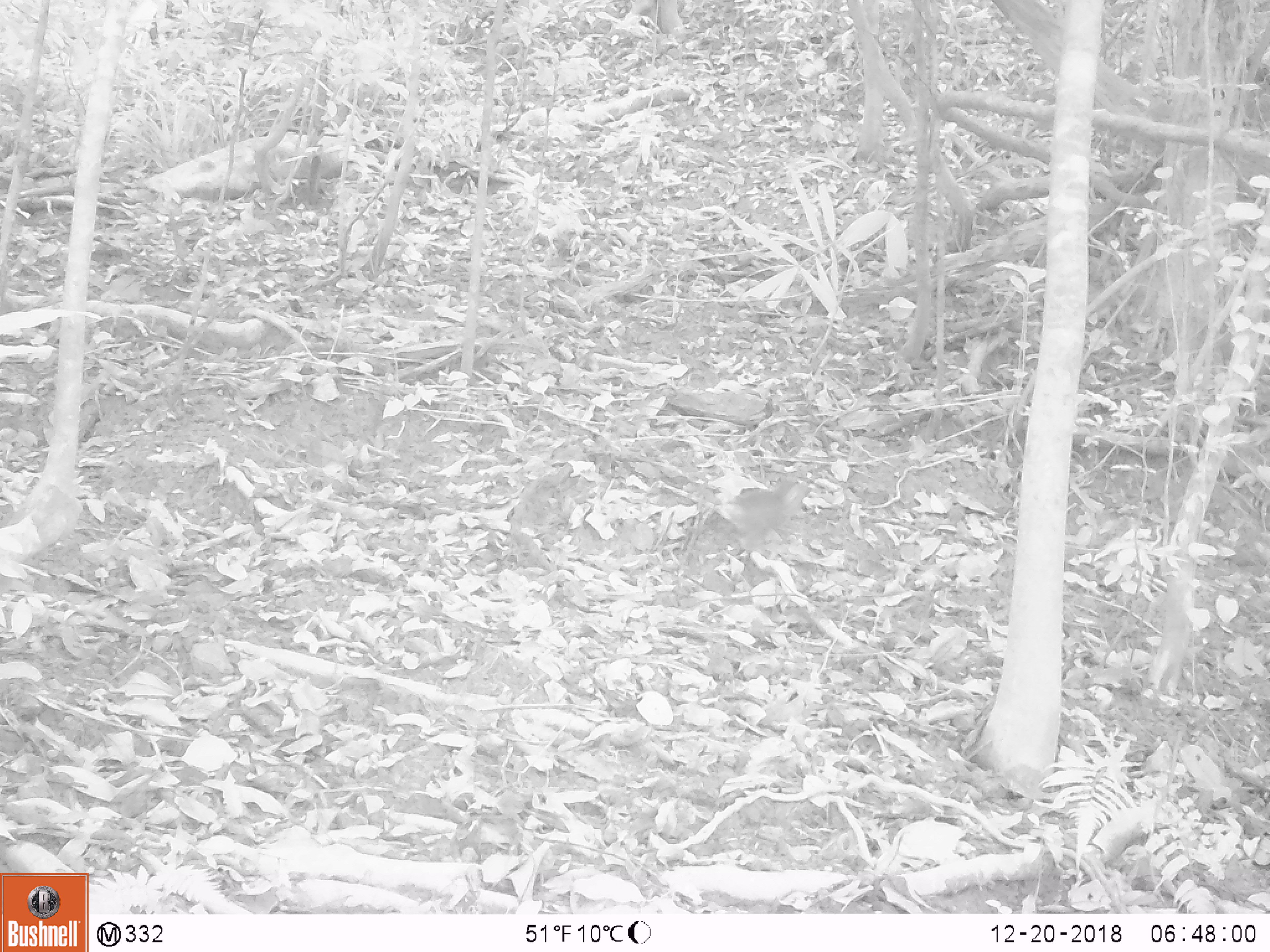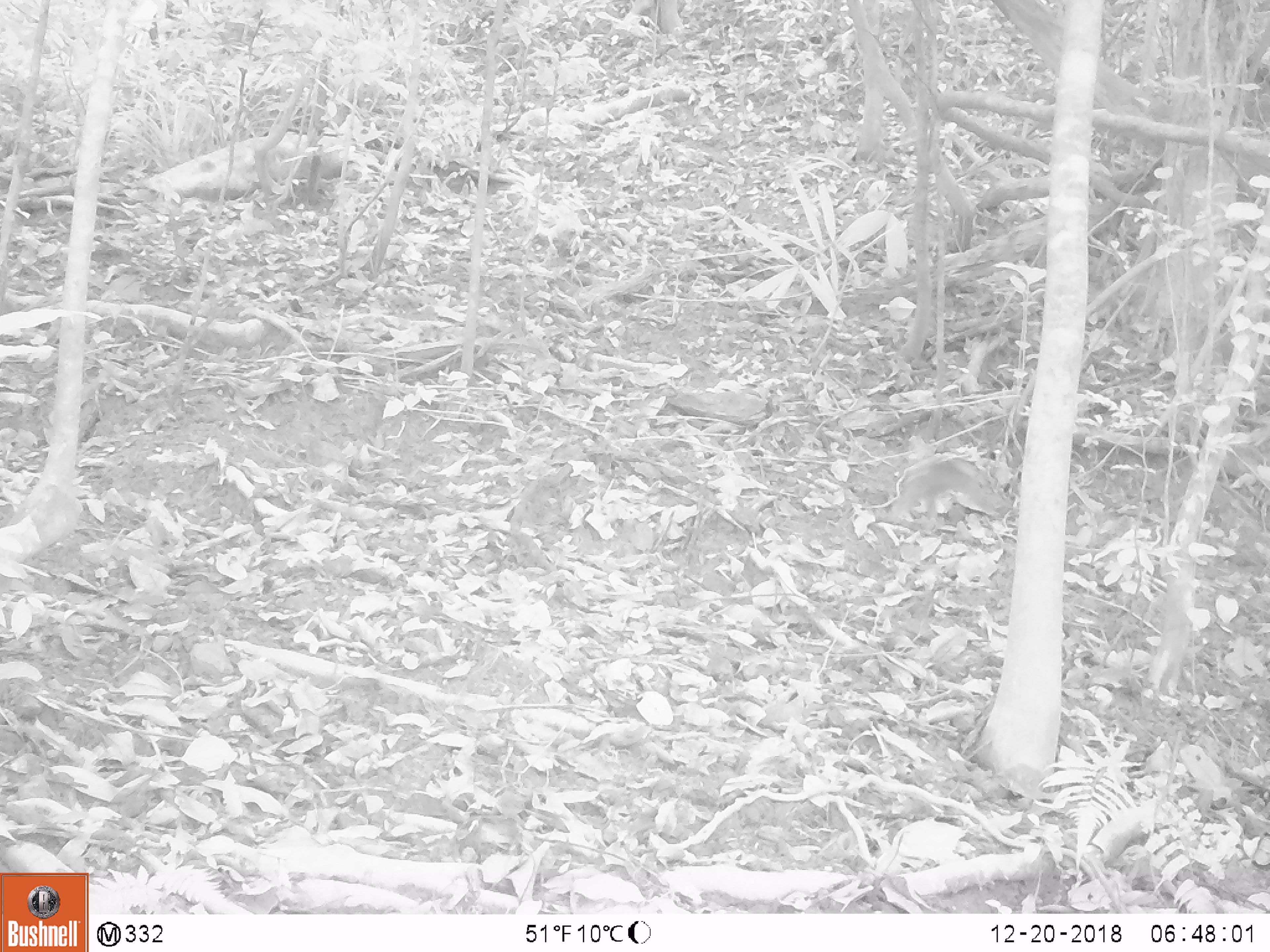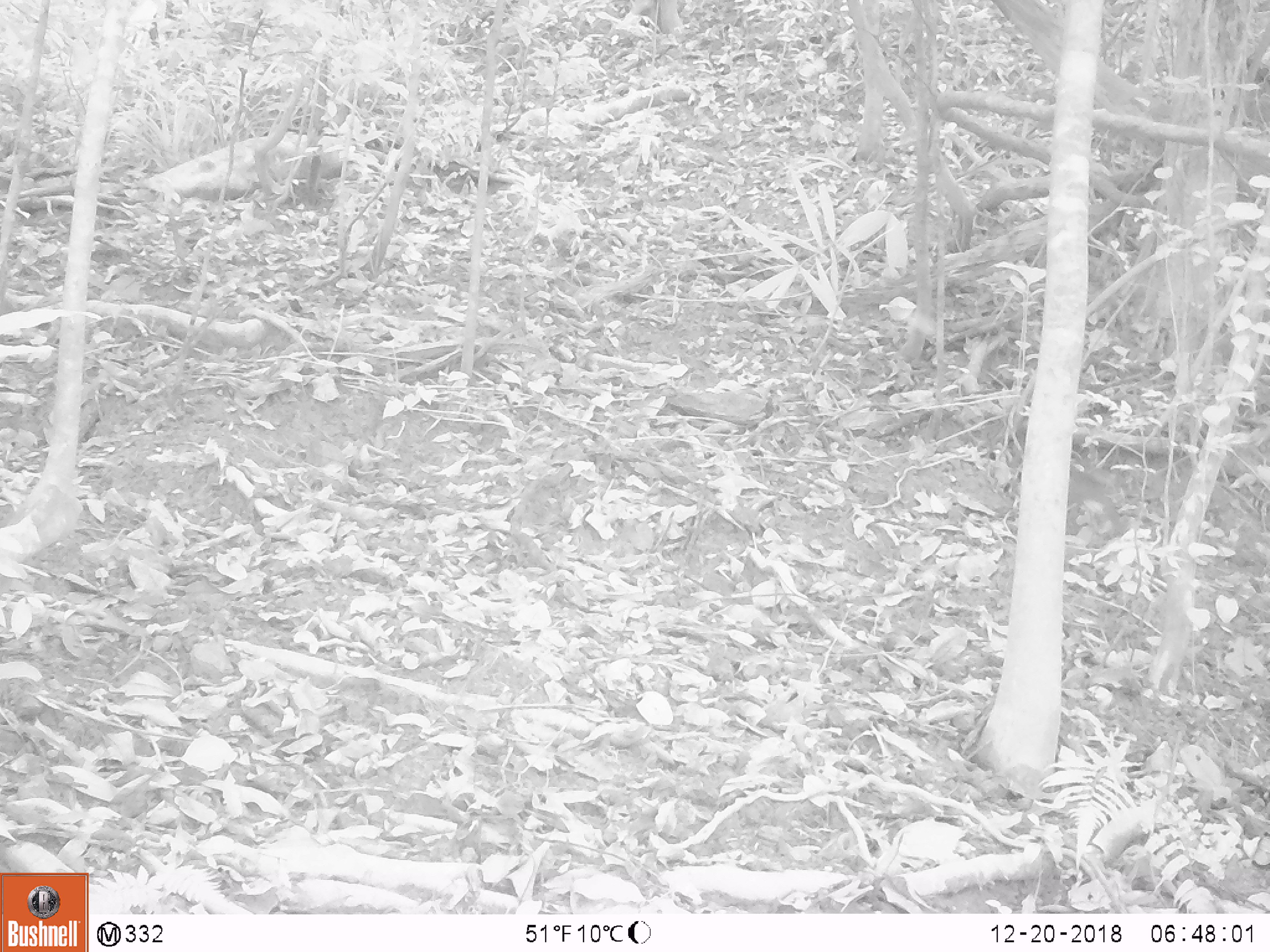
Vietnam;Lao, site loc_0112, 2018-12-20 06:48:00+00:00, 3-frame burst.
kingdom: Animalia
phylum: Chordata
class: Mammalia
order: Primates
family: Cercopithecidae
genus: Macaca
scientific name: Macaca nemestrina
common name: pig-tailed macaque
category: pig tailed macaque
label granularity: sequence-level